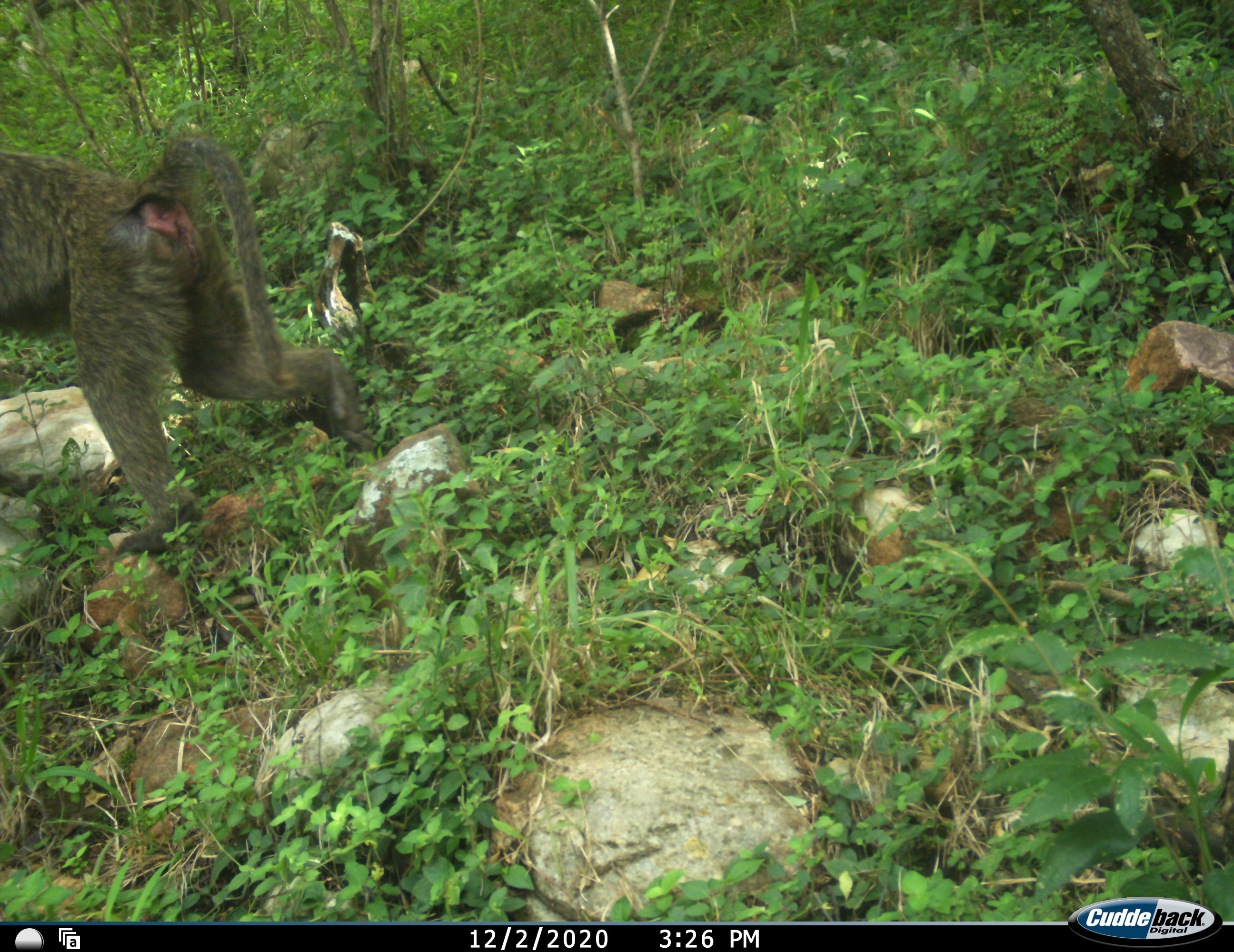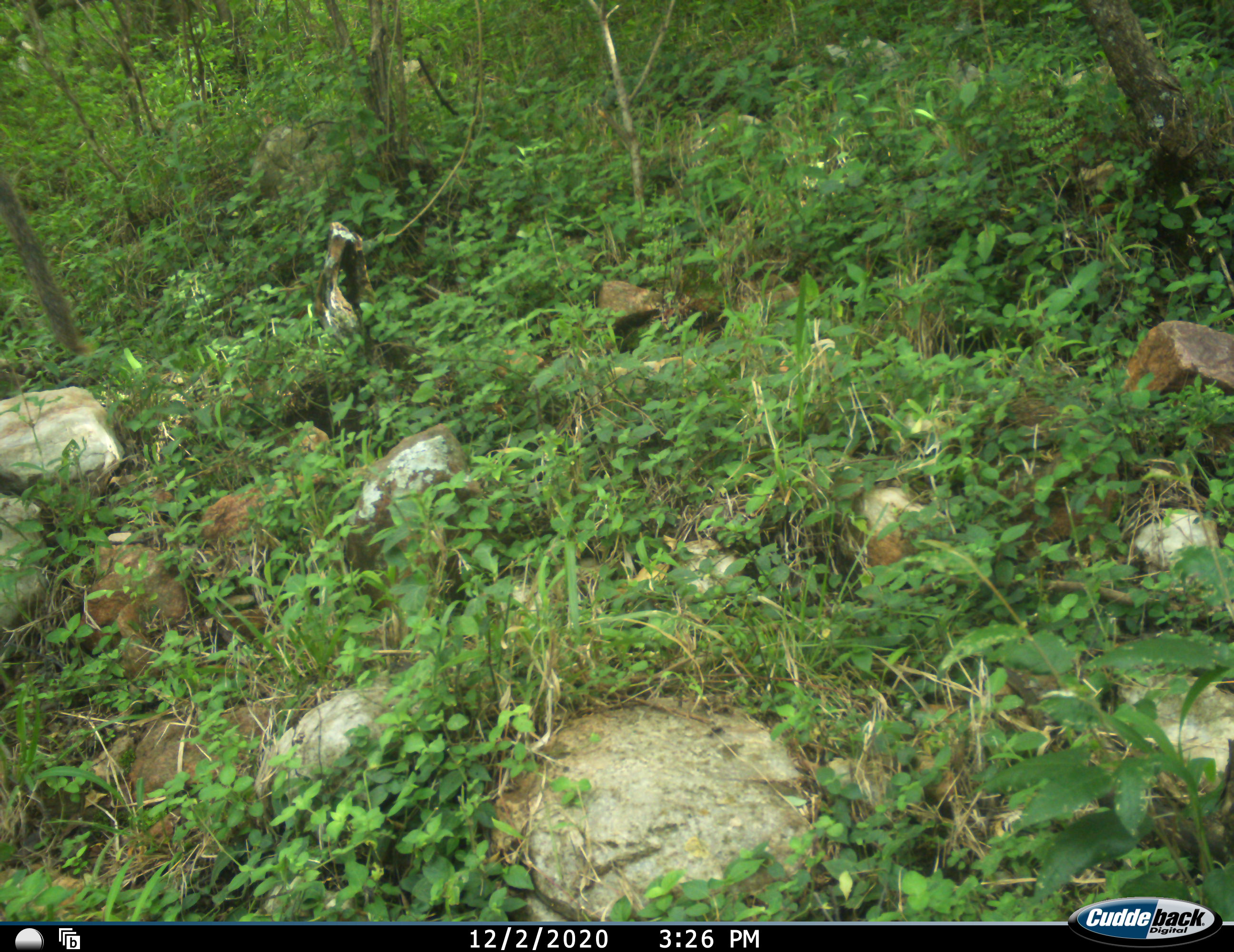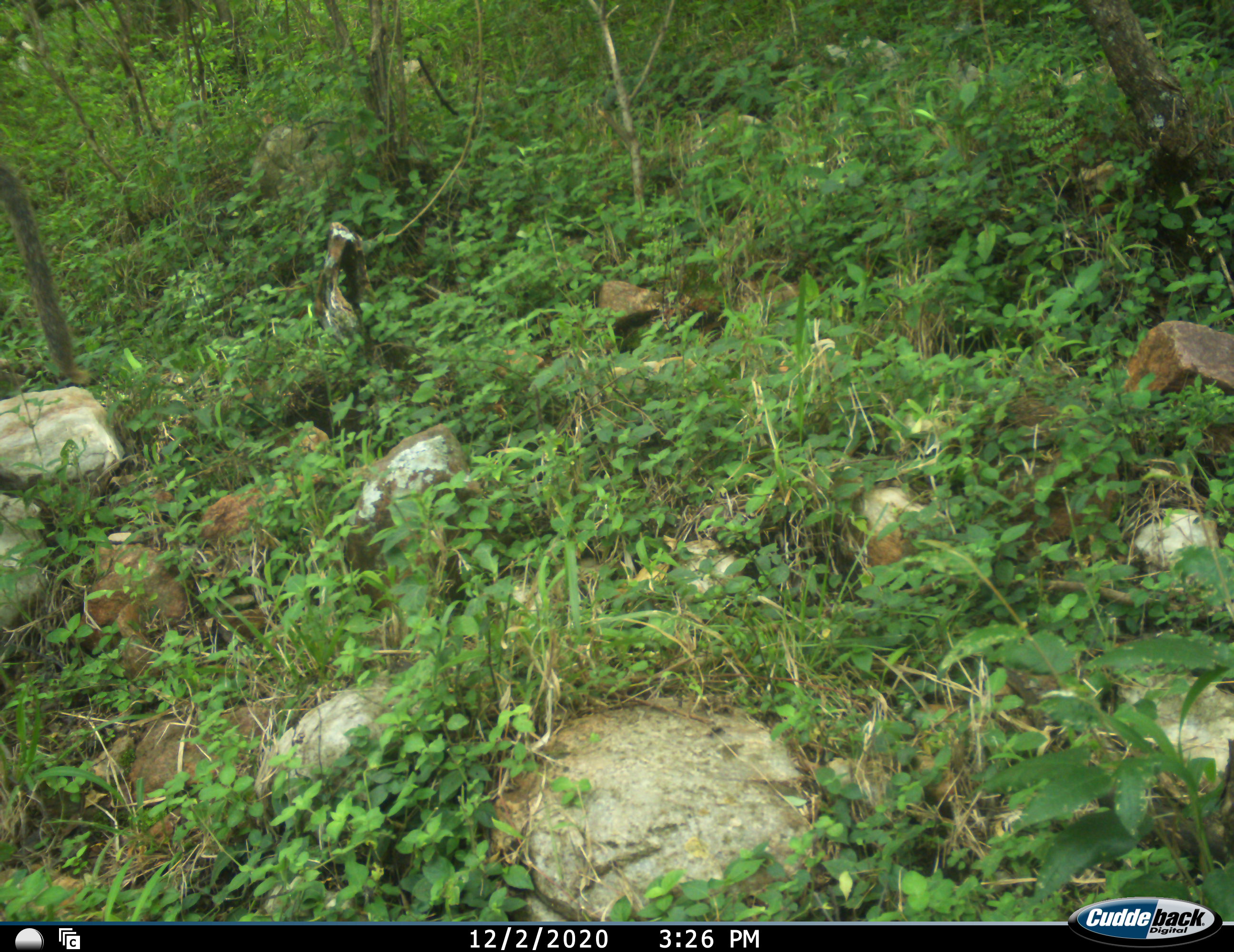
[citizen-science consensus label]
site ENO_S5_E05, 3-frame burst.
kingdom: Animalia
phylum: Chordata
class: Mammalia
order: Primates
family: Cercopithecidae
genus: Papio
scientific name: Papio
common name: baboon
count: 1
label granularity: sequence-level